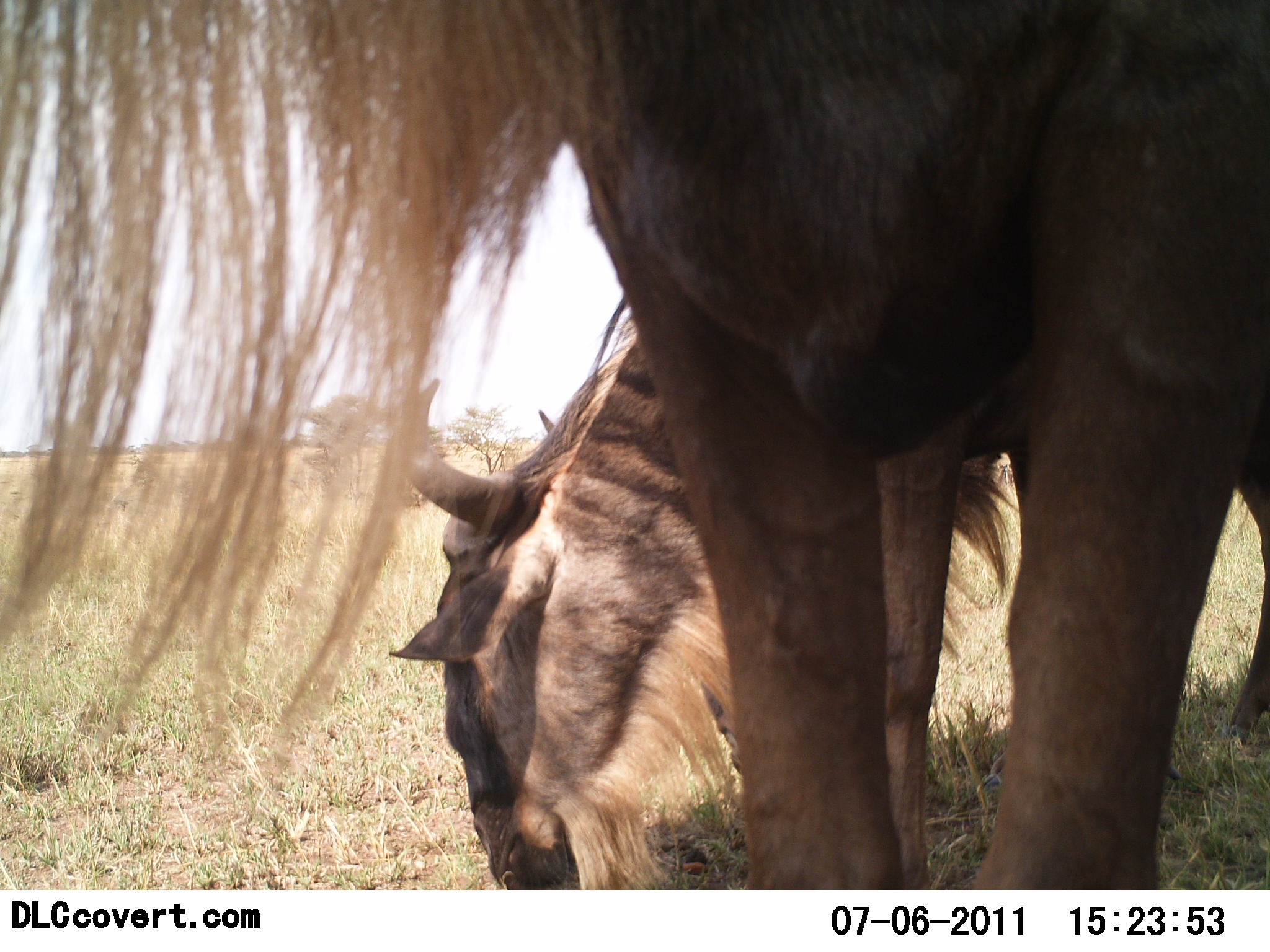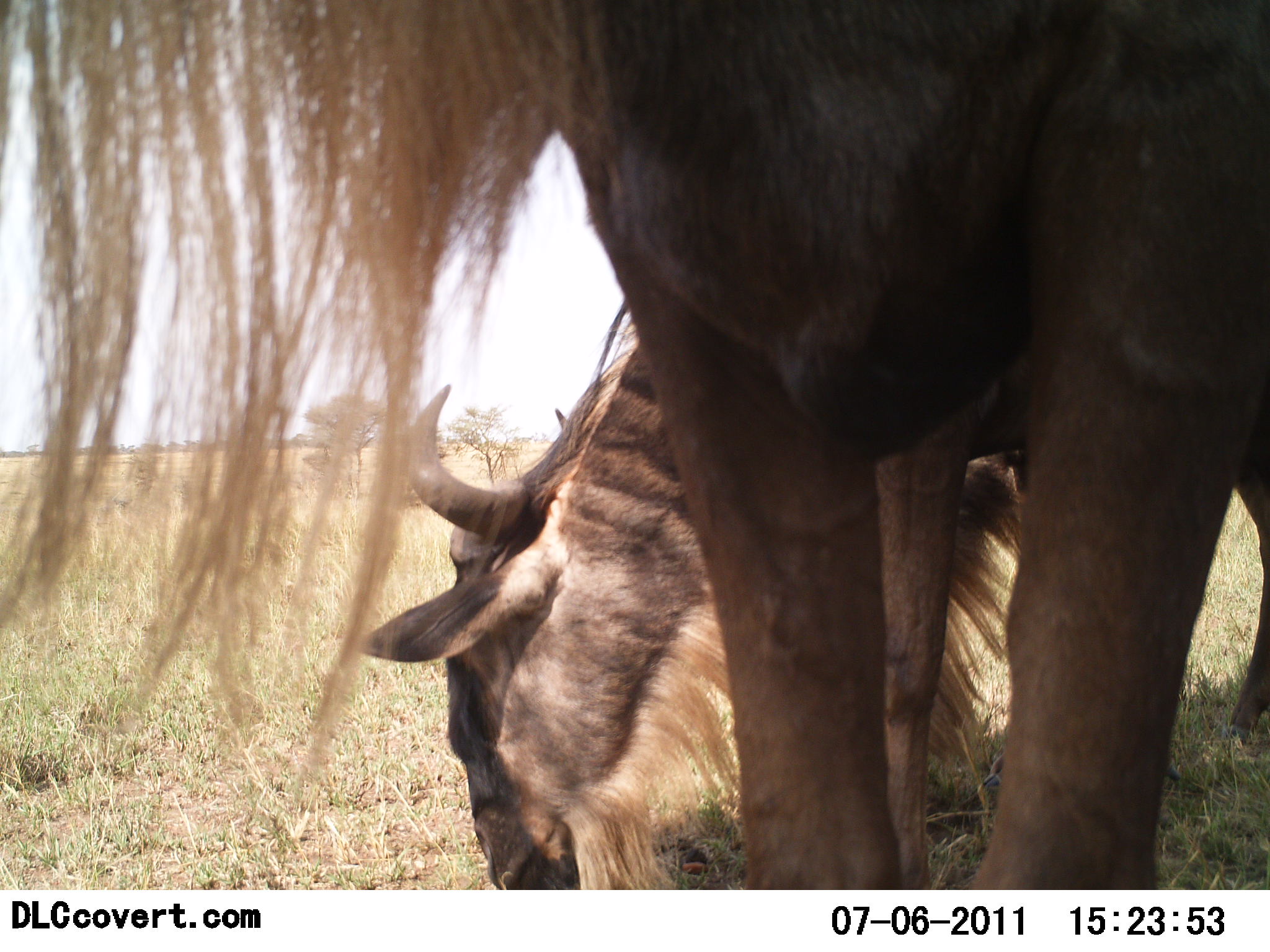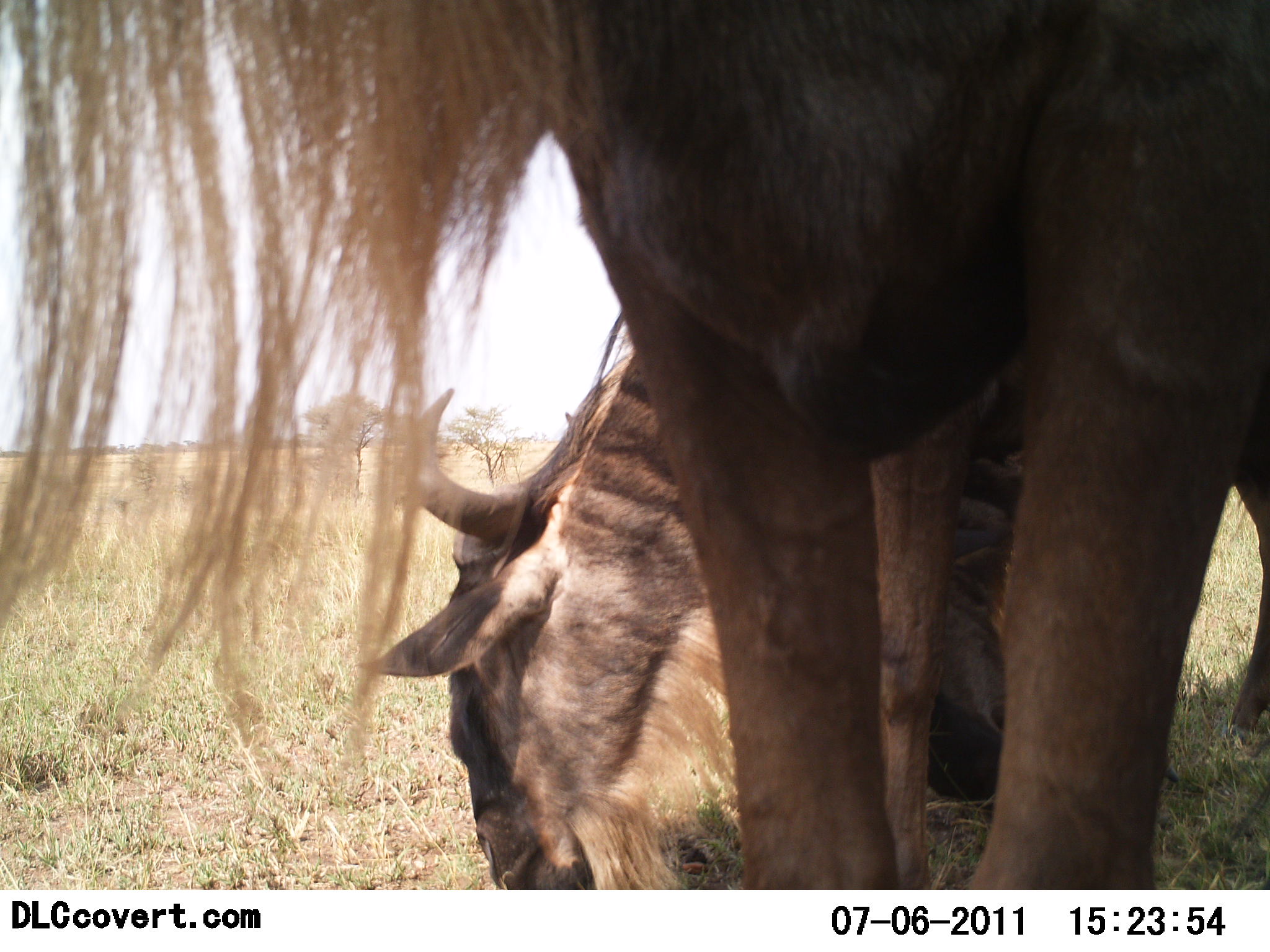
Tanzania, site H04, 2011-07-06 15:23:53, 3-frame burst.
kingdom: Animalia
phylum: Chordata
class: Mammalia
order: Artiodactyla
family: Bovidae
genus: Connochaetes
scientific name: Connochaetes taurinus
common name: blue wildebeest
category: wildebeest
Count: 2.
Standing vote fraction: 50%.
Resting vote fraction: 0%.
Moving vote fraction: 0%.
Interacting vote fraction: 0%.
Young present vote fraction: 0%.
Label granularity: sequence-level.